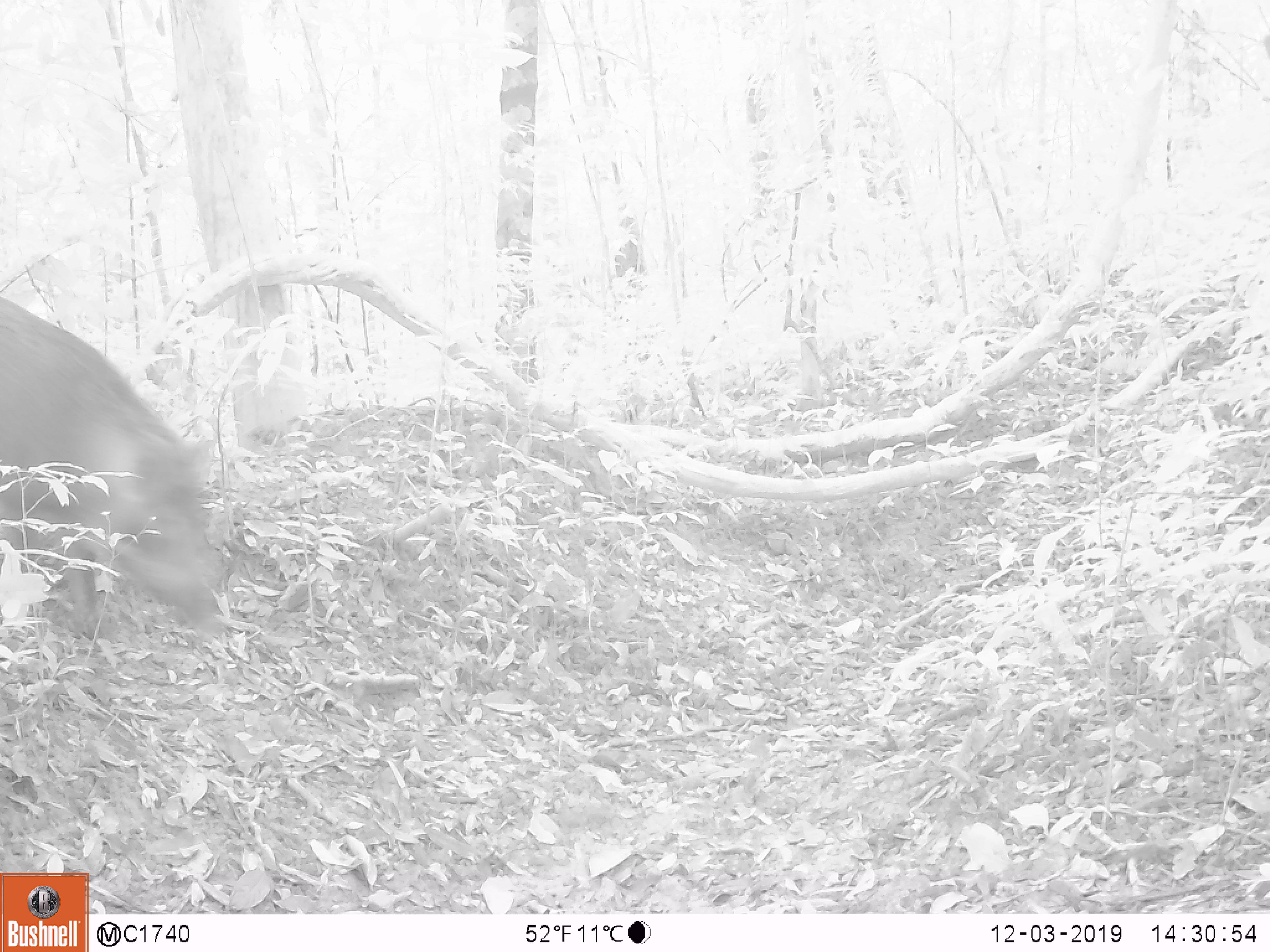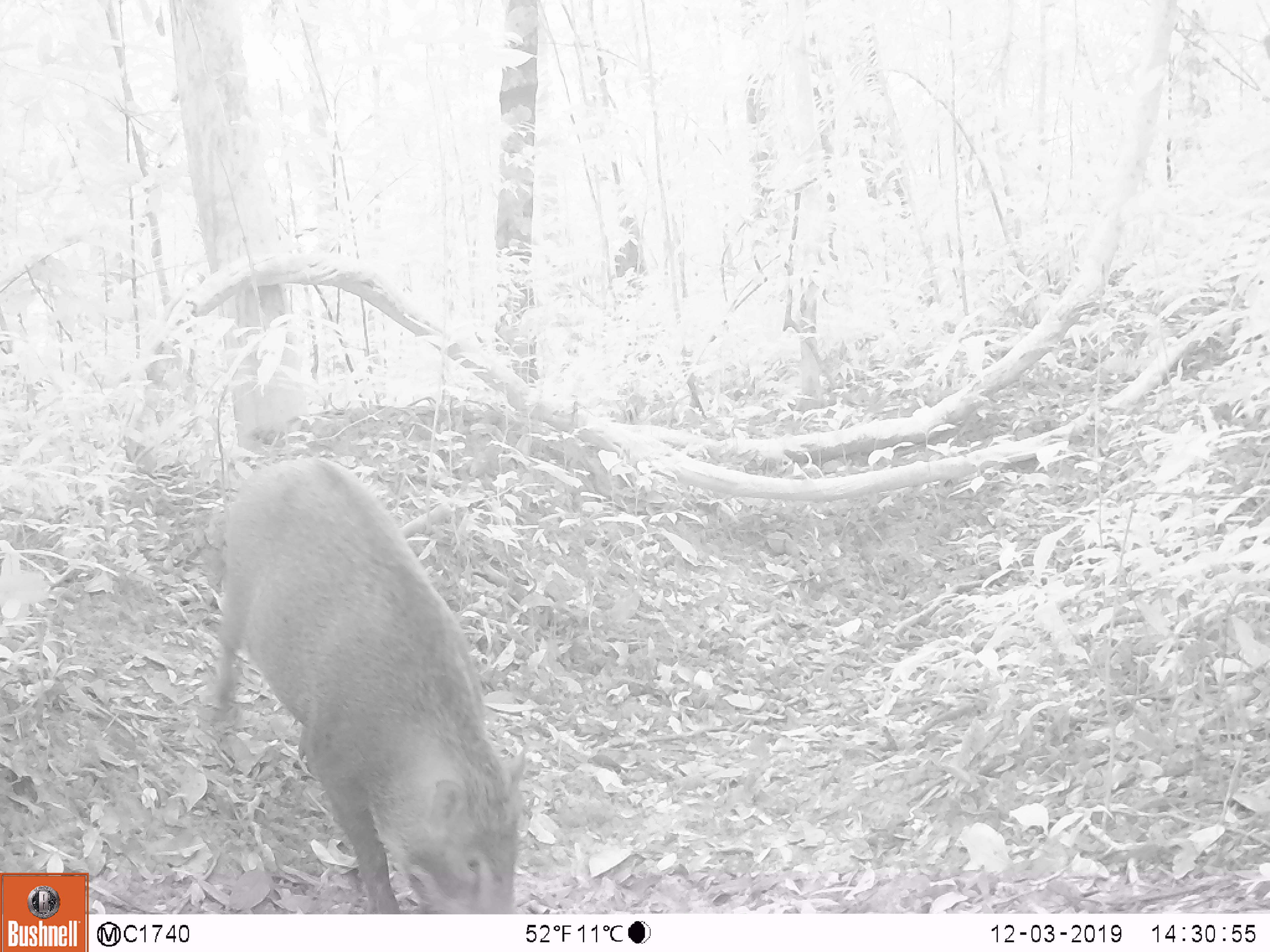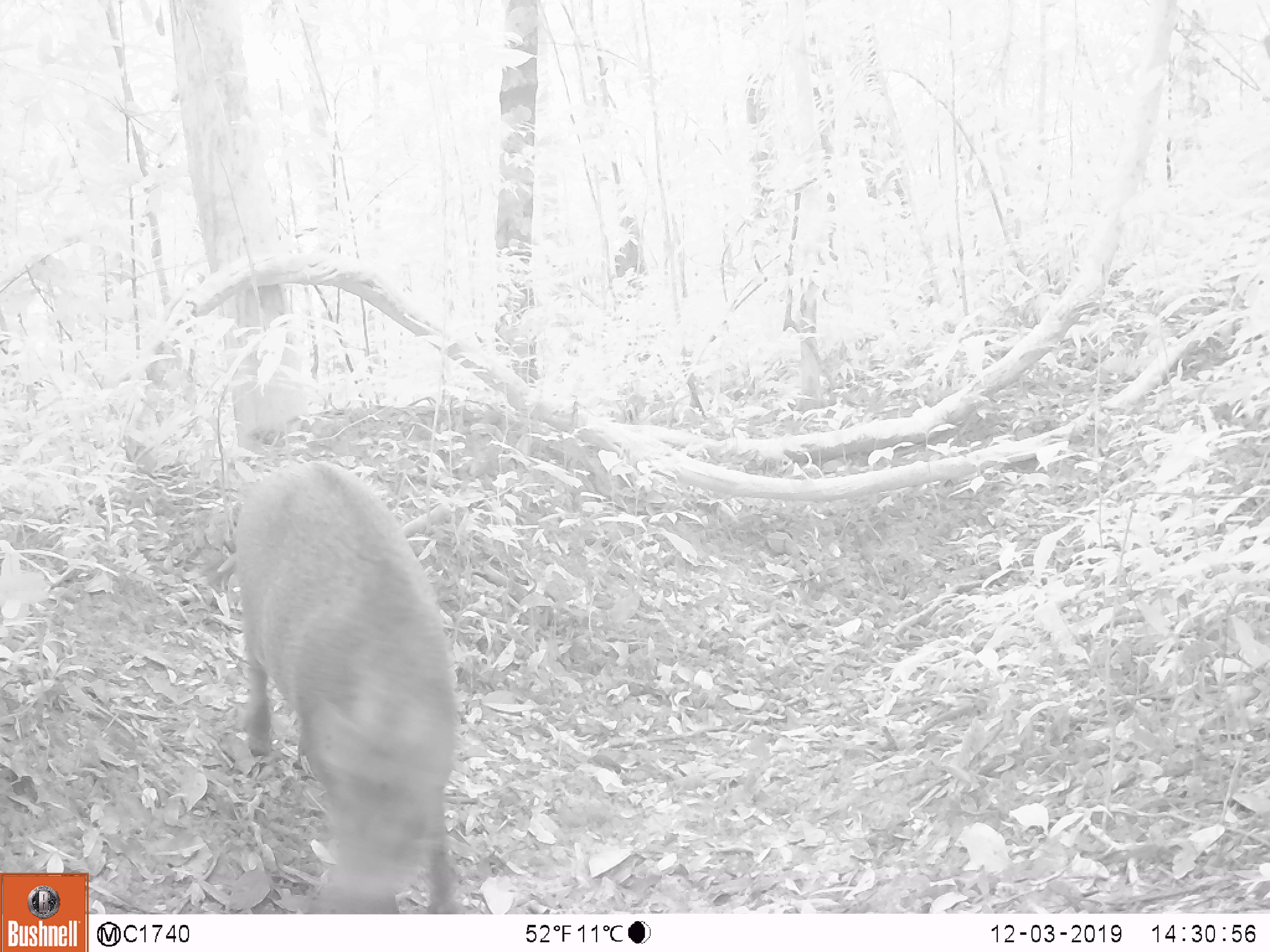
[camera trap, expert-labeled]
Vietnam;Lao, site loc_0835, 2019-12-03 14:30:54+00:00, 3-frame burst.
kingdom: Animalia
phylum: Chordata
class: Mammalia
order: Artiodactyla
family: Suidae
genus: Sus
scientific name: Sus scrofa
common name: eurasian wild pig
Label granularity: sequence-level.